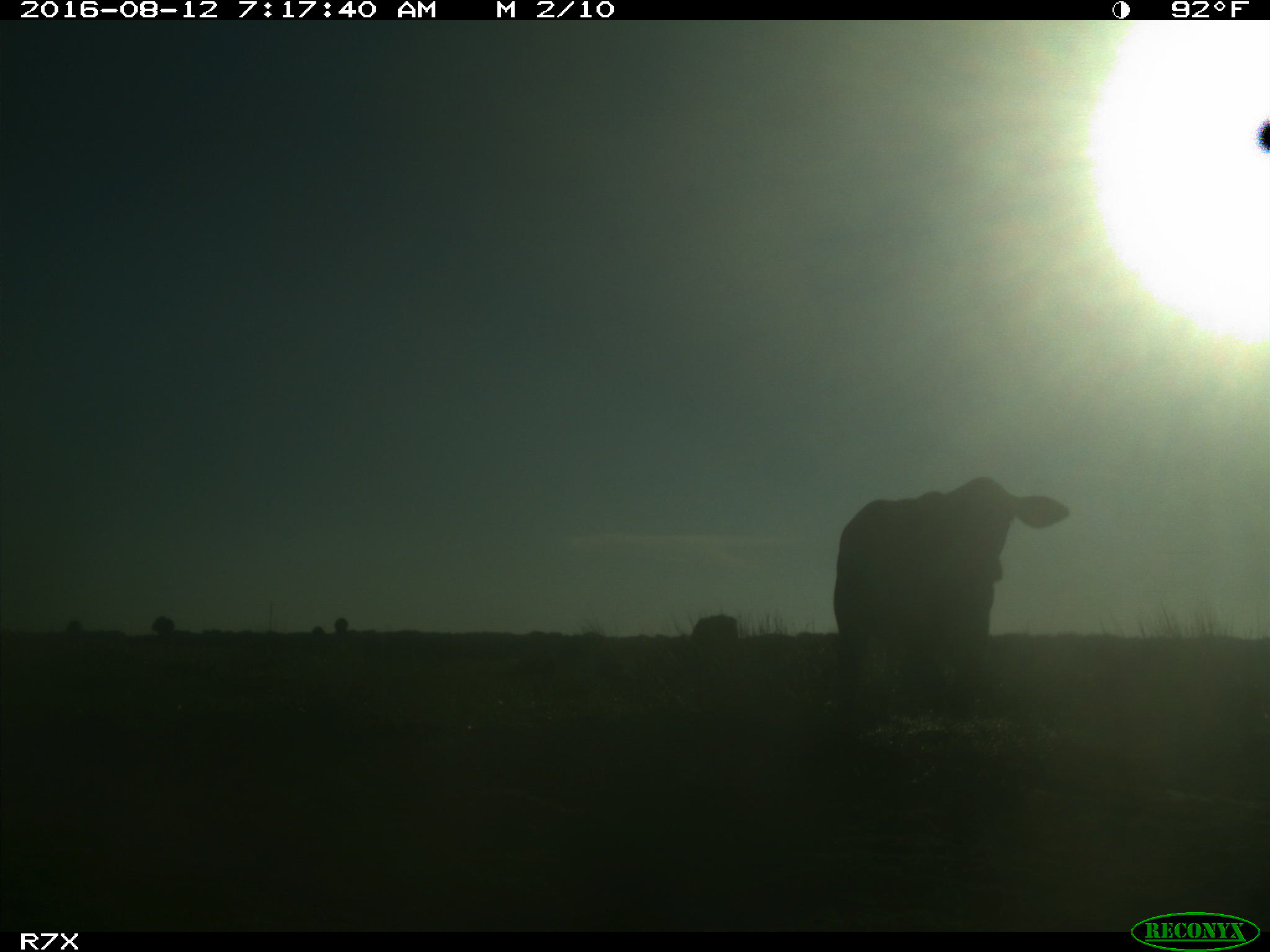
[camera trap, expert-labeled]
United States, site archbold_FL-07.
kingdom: Animalia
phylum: Chordata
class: Mammalia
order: Artiodactyla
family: Bovidae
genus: Bos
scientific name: Bos taurus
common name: domestic cow